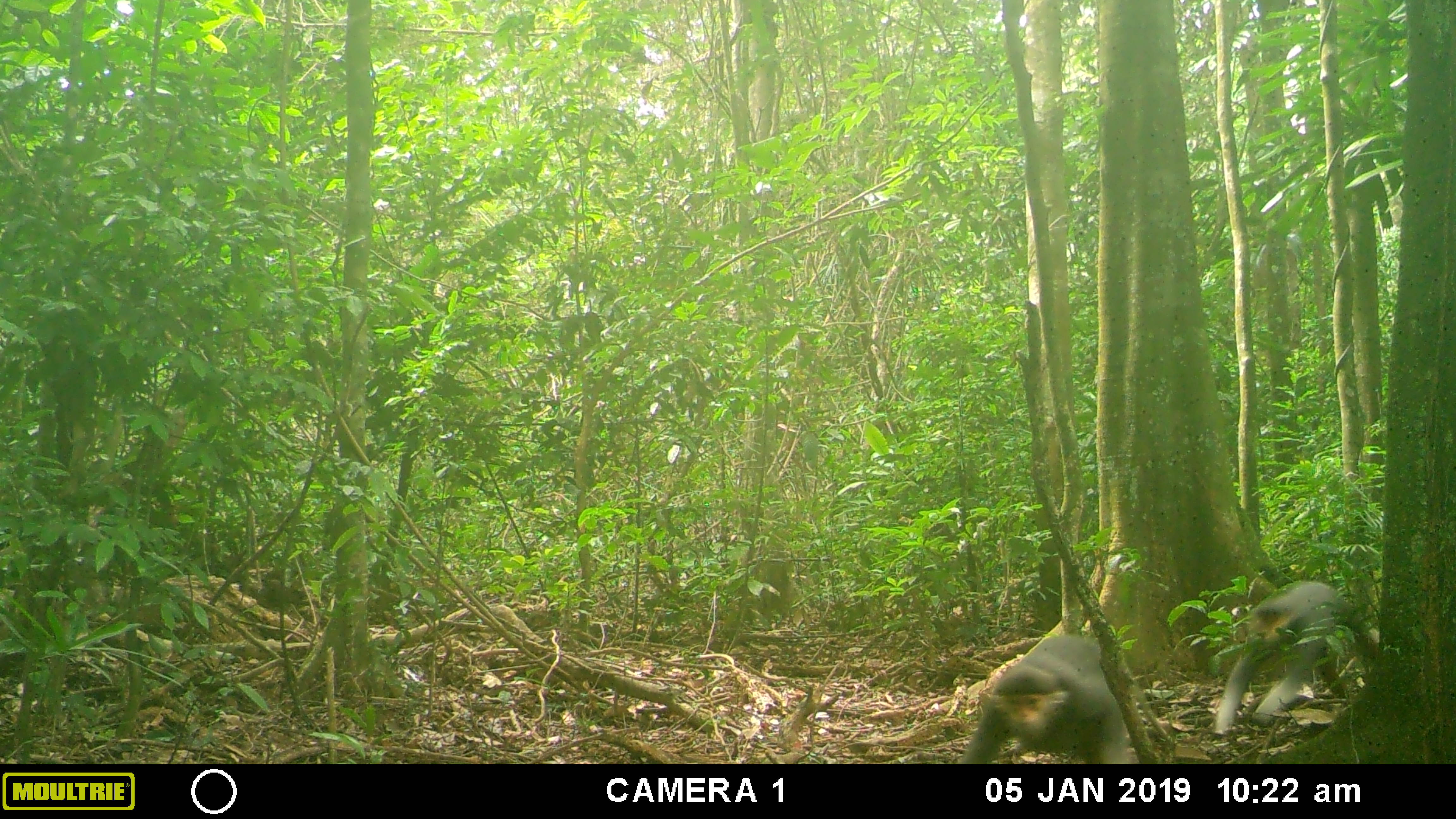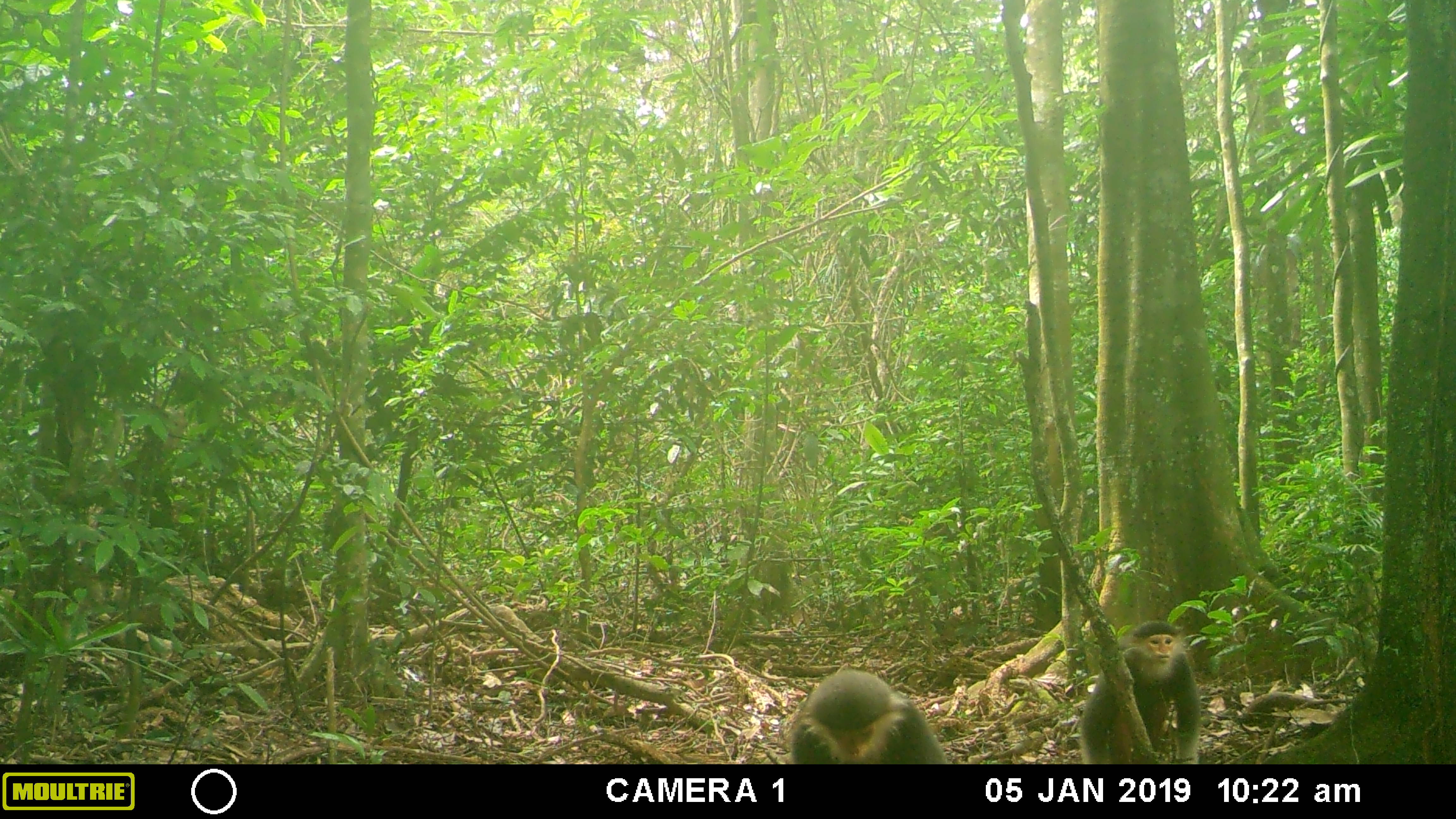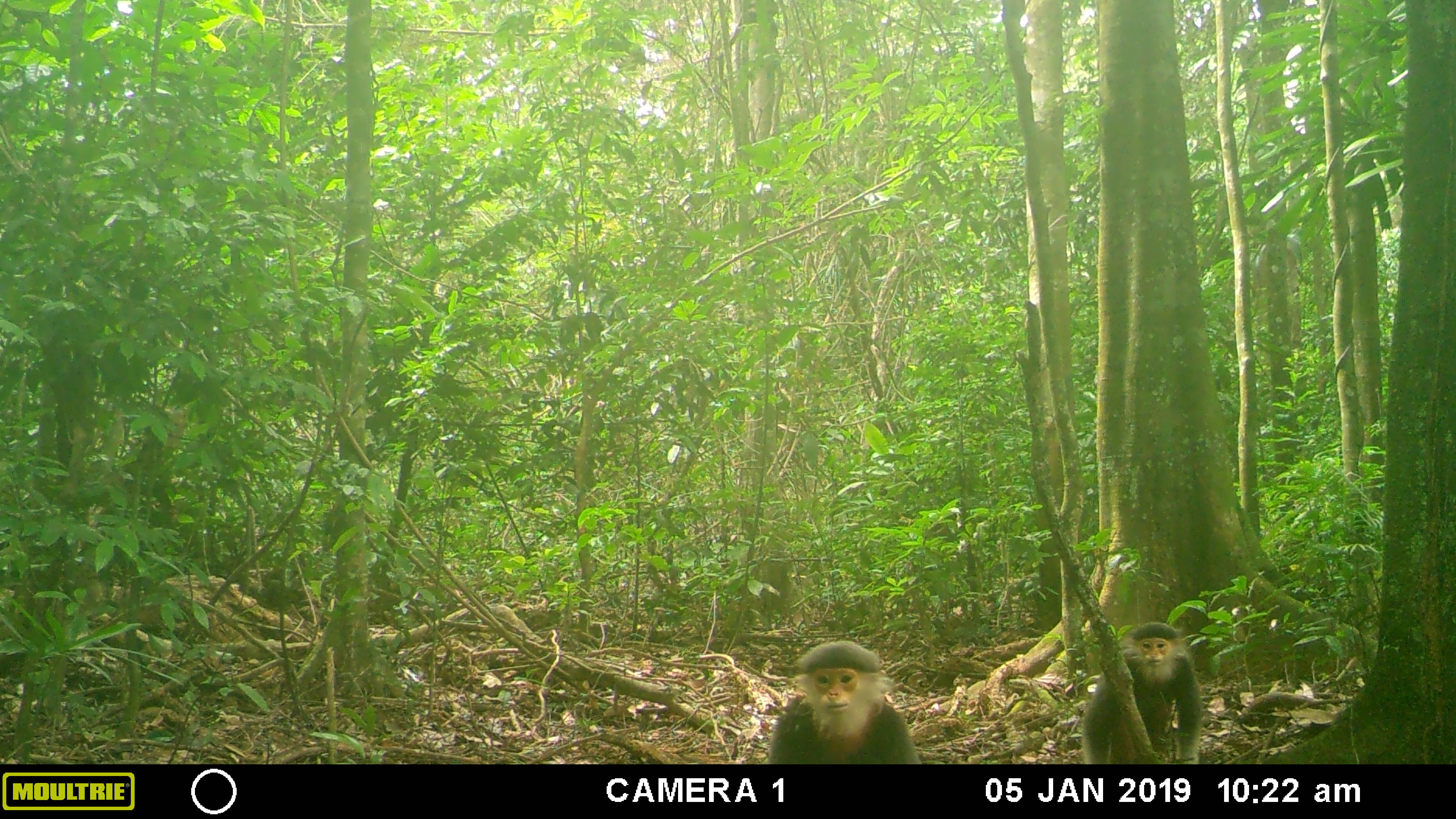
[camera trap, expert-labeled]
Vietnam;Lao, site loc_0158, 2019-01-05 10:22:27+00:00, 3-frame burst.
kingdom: Animalia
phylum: Chordata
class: Mammalia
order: Primates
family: Cercopithecidae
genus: Pygathrix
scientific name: Pygathrix nemaeus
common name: red-shanked douc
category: red shanked douc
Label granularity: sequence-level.